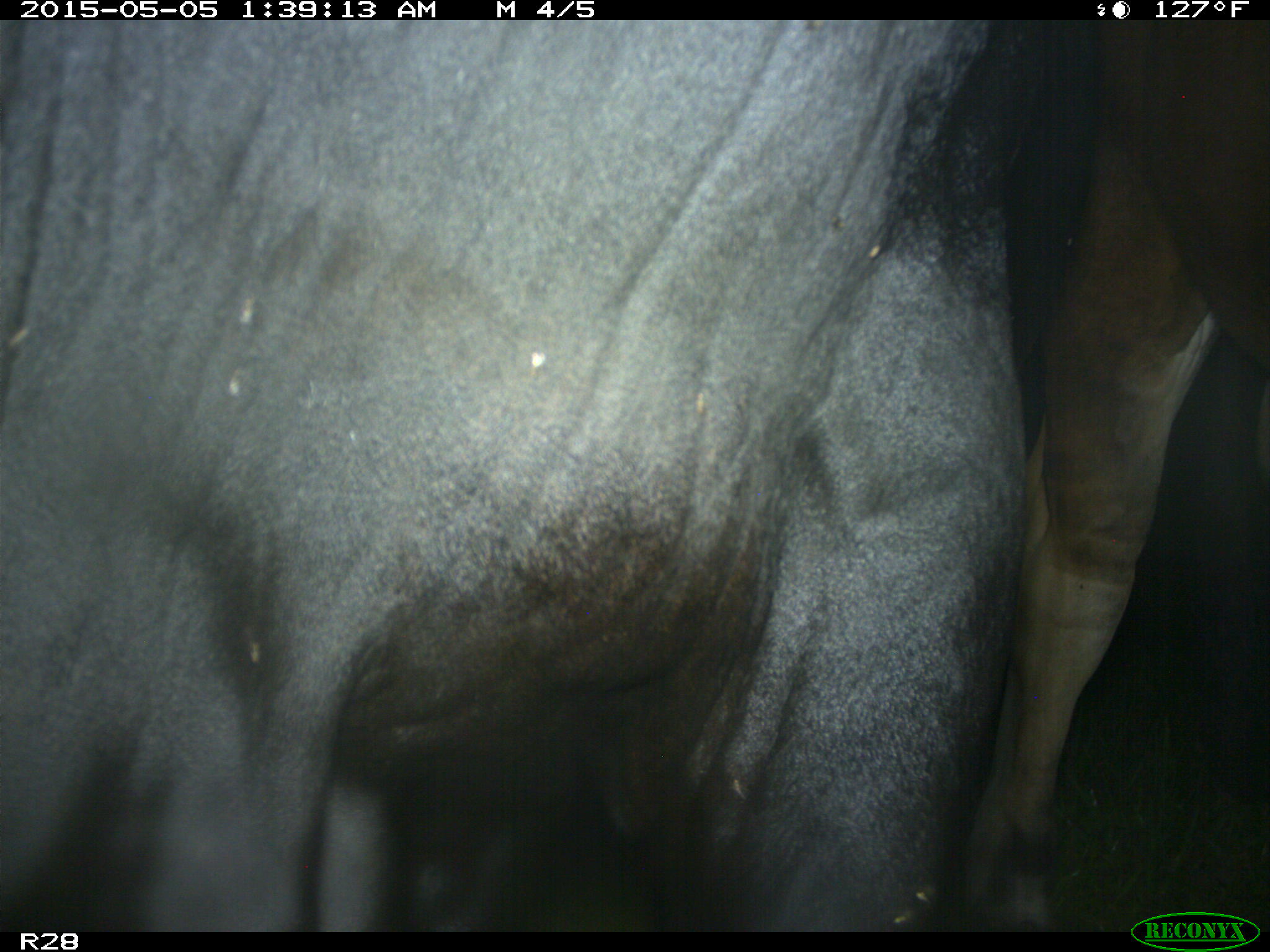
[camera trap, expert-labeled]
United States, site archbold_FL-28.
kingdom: Animalia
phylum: Chordata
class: Mammalia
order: Artiodactyla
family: Bovidae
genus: Bos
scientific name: Bos taurus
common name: domestic cow